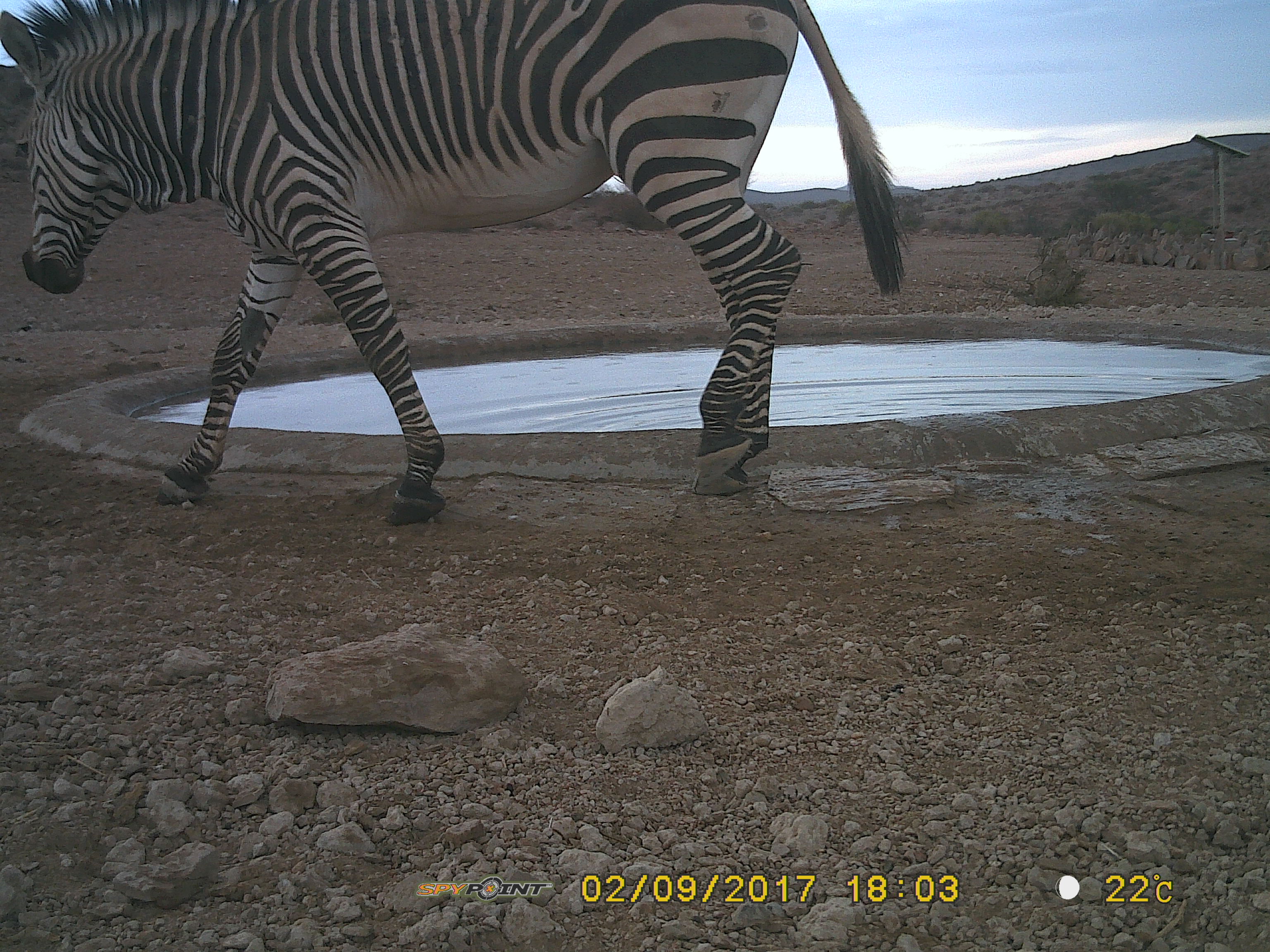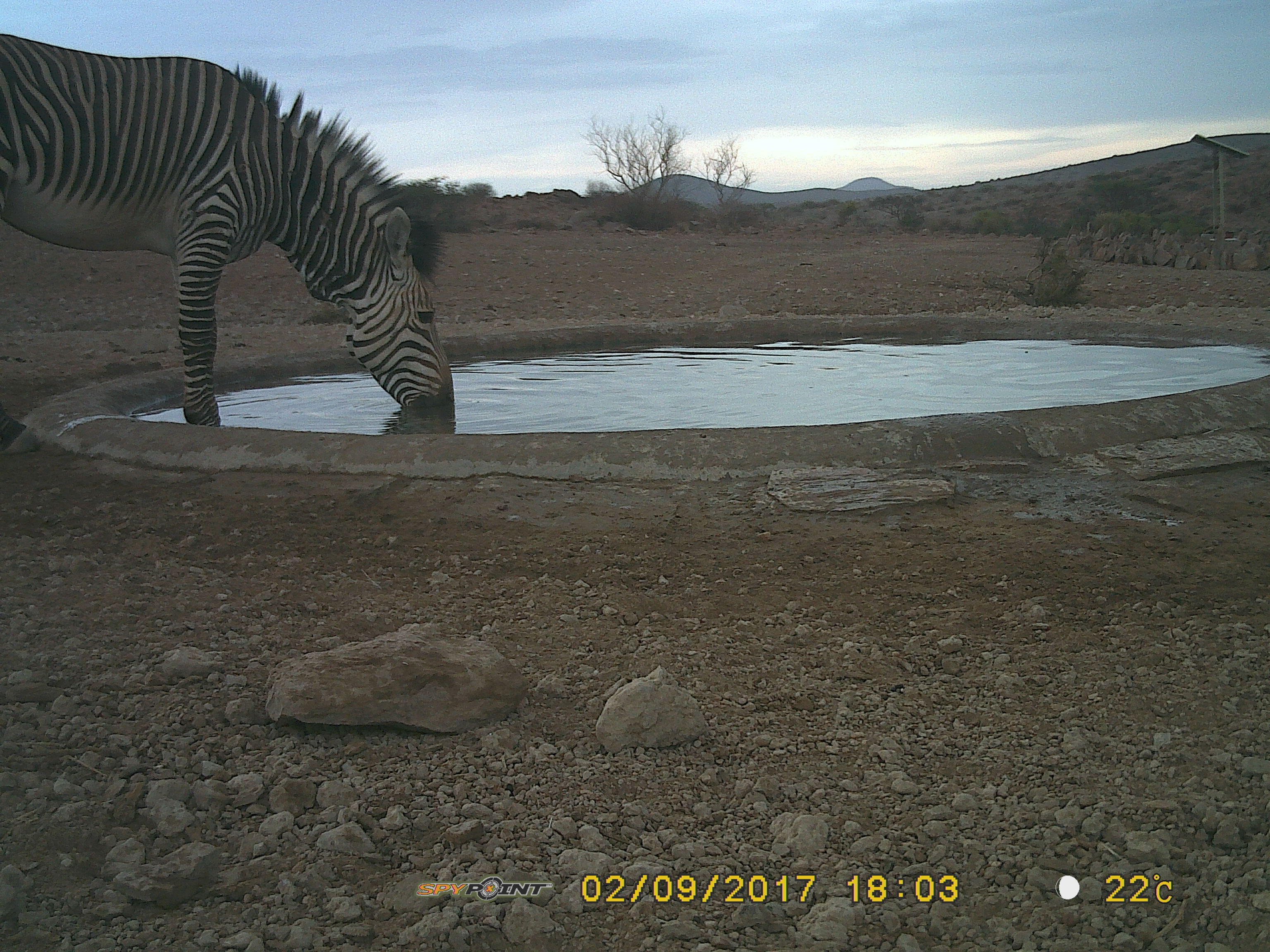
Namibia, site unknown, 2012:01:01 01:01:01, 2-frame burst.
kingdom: Animalia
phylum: Chordata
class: Mammalia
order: Perissodactyla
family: Equidae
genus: Equus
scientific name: Equus zebra hartmannae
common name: hartmann's mountain zebra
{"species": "Equus zebra hartmannae (hartmann's mountain zebra)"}